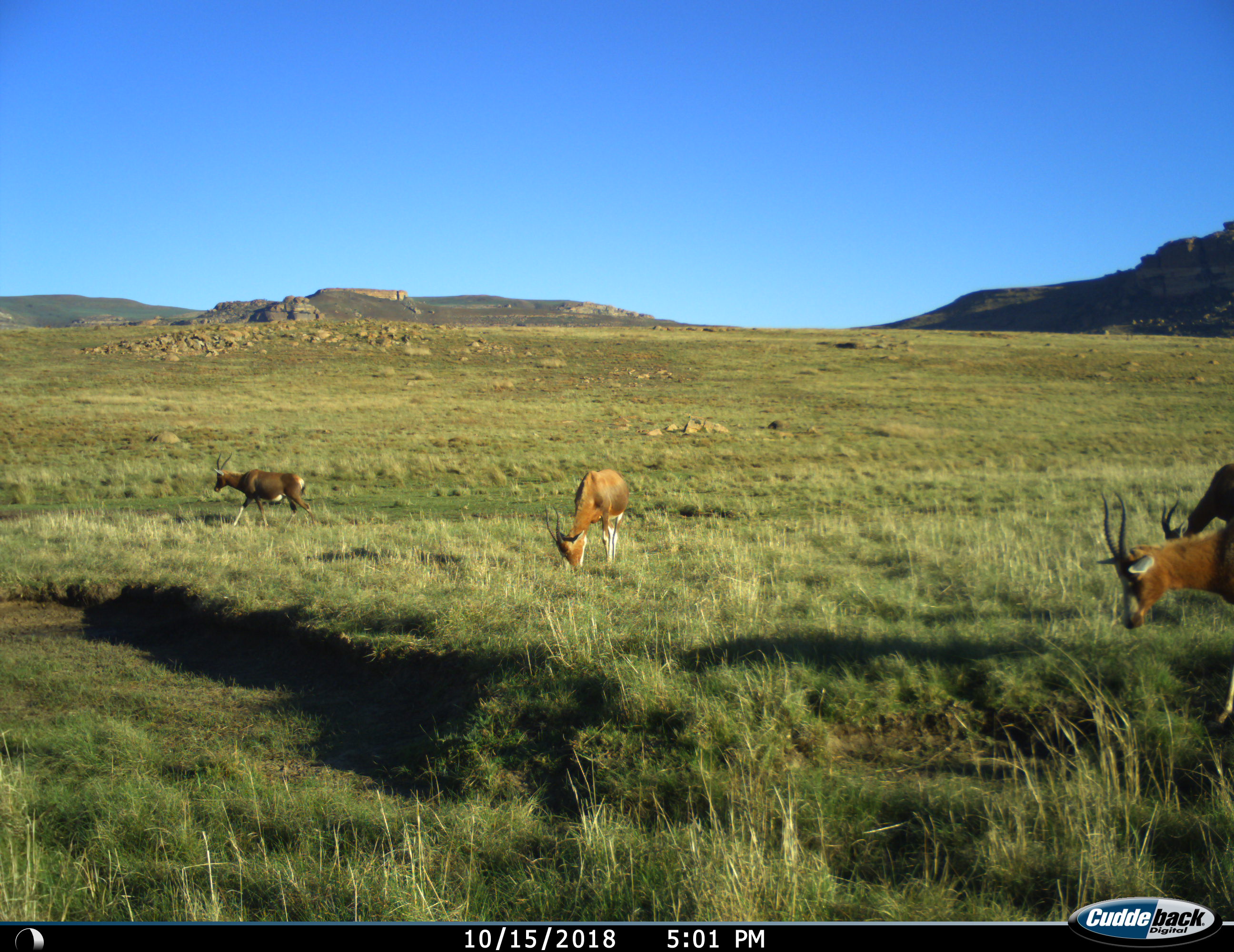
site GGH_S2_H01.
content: unidentified animal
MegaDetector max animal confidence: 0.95